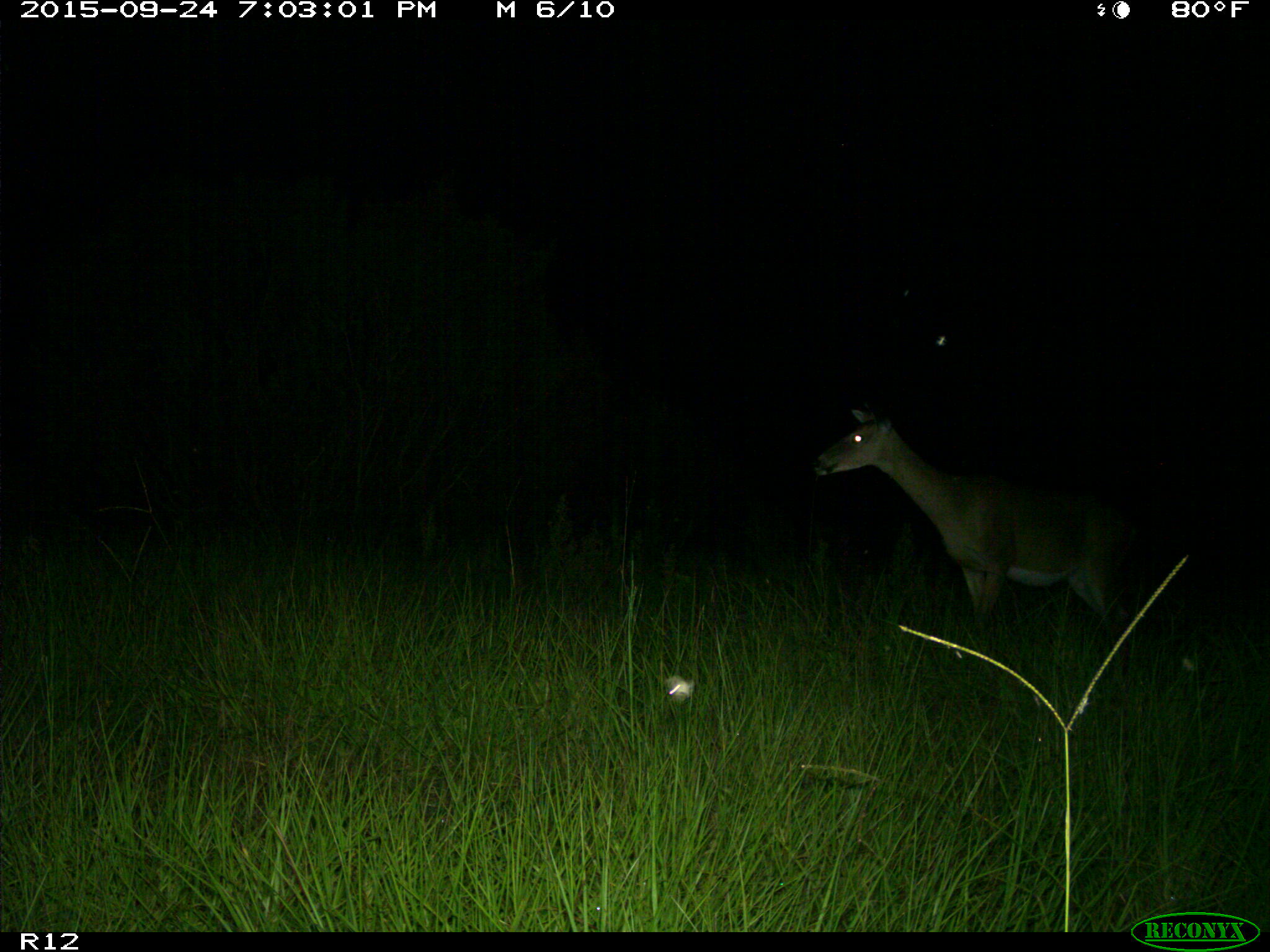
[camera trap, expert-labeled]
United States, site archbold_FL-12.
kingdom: Animalia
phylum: Chordata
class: Mammalia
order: Artiodactyla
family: Cervidae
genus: Odocoileus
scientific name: Odocoileus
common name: deer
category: unidentified deer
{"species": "unidentified deer (deer) (Odocoileus)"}